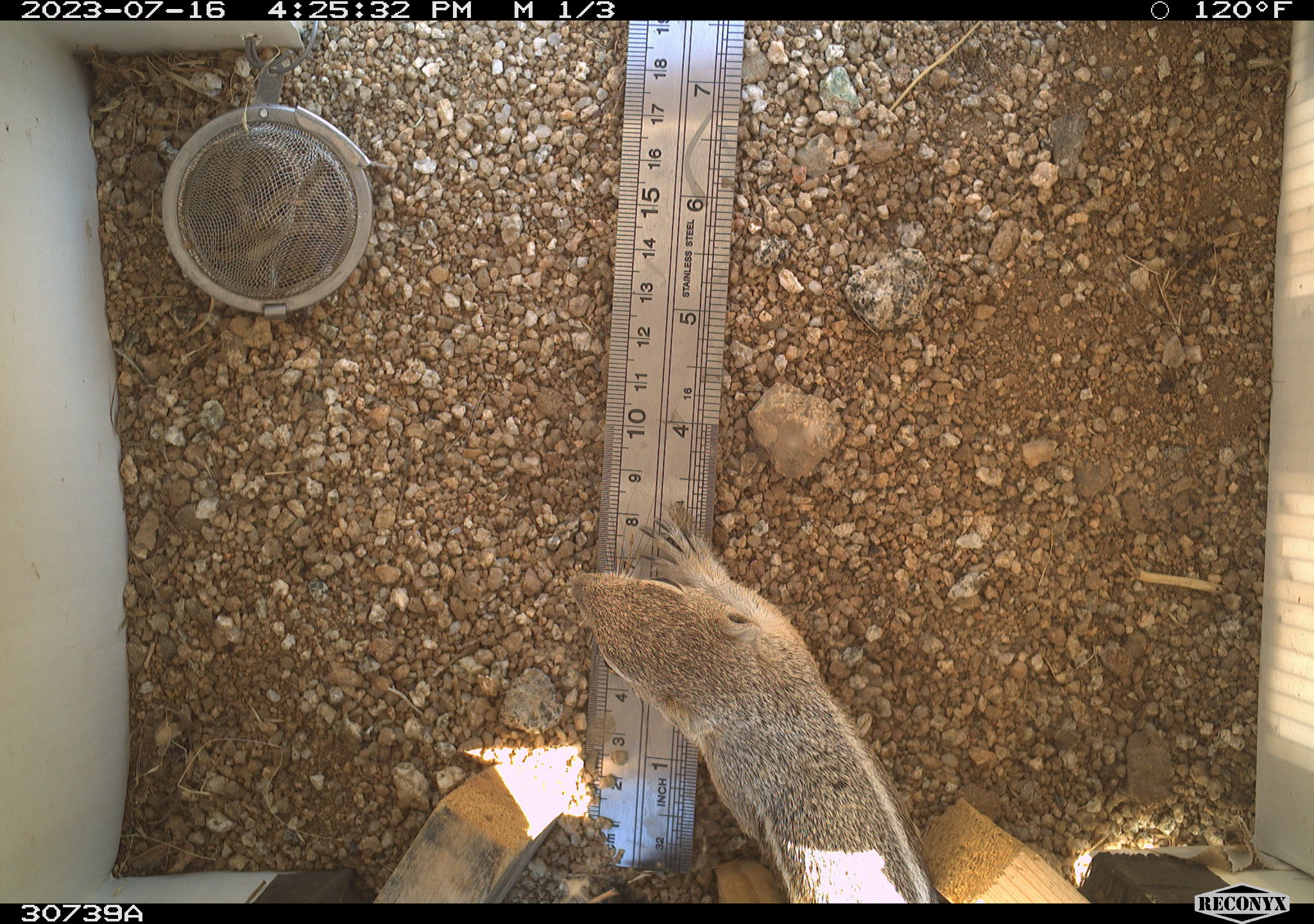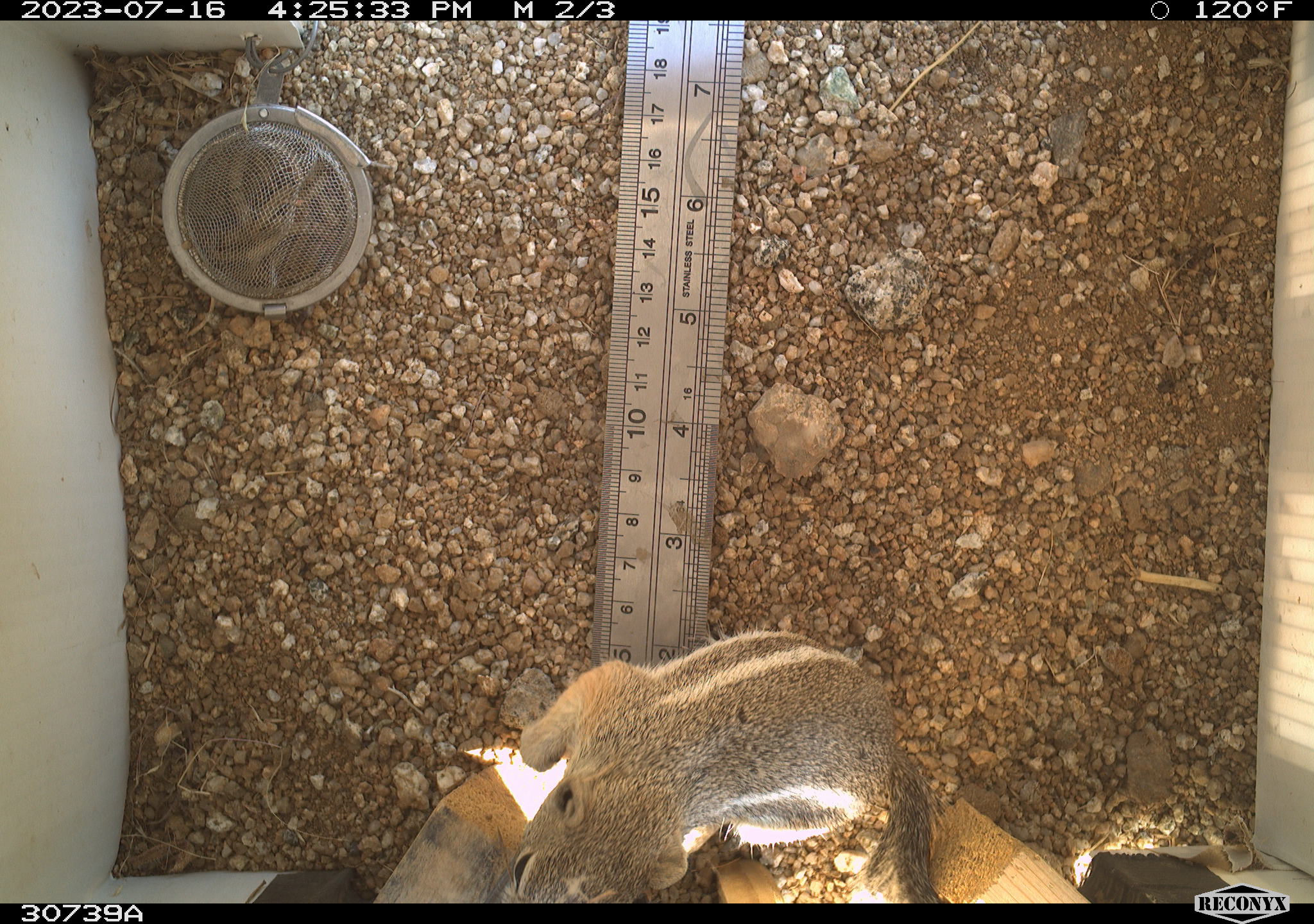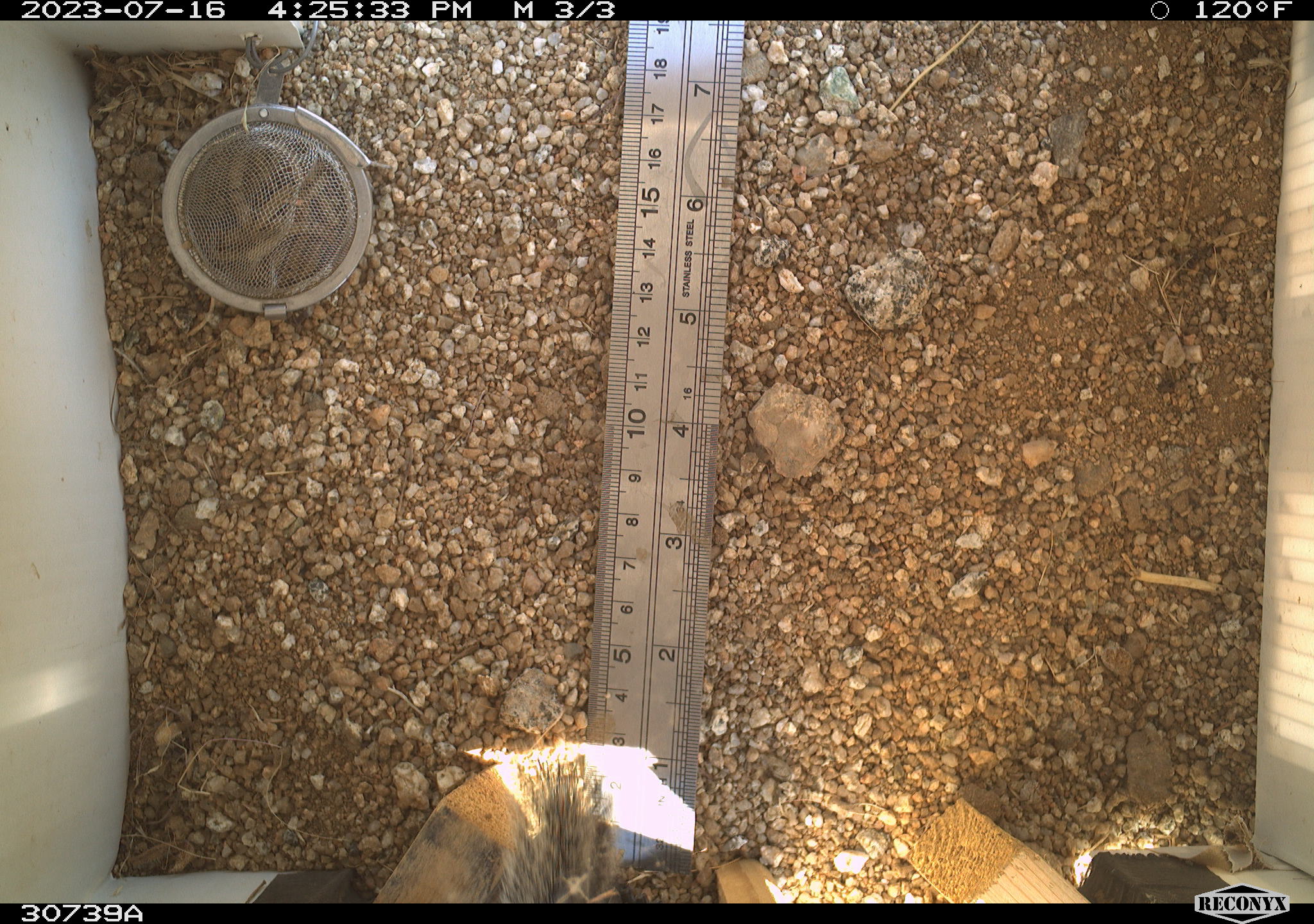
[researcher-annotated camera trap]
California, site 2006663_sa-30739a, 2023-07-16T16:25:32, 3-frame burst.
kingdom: Animalia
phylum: Chordata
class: Mammalia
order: Rodentia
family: Sciuridae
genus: Ammospermophilus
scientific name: Ammospermophilus leucurus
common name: white-tailed antelope squirrel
White-tailed antelope squirrel (Ammospermophilus leucurus).